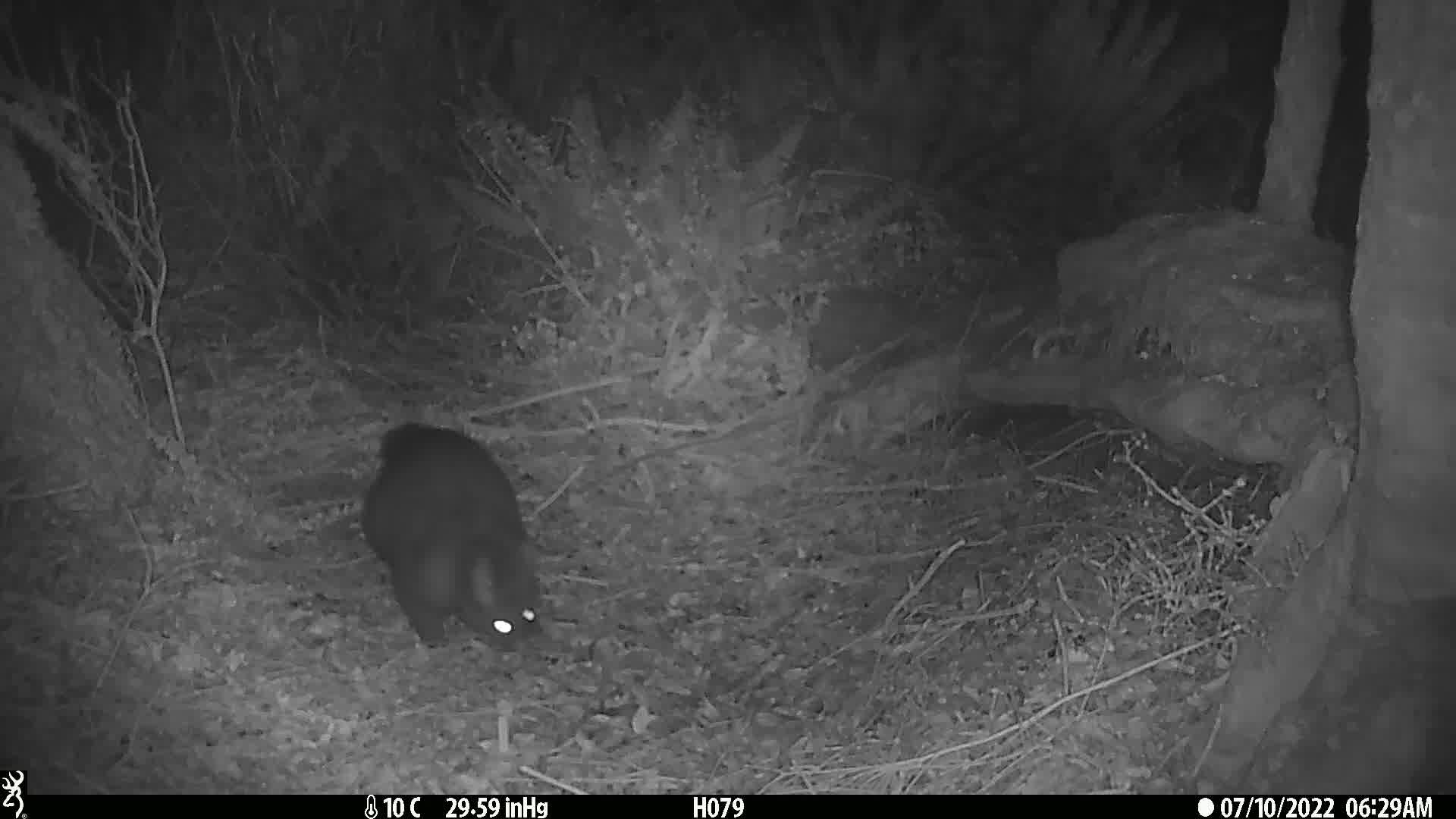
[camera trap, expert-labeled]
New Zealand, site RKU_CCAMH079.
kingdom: Animalia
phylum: Chordata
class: Mammalia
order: Diprotodontia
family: Phalangeridae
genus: Trichosurus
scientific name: Trichosurus vulpecula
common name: common brushtail possum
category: possum